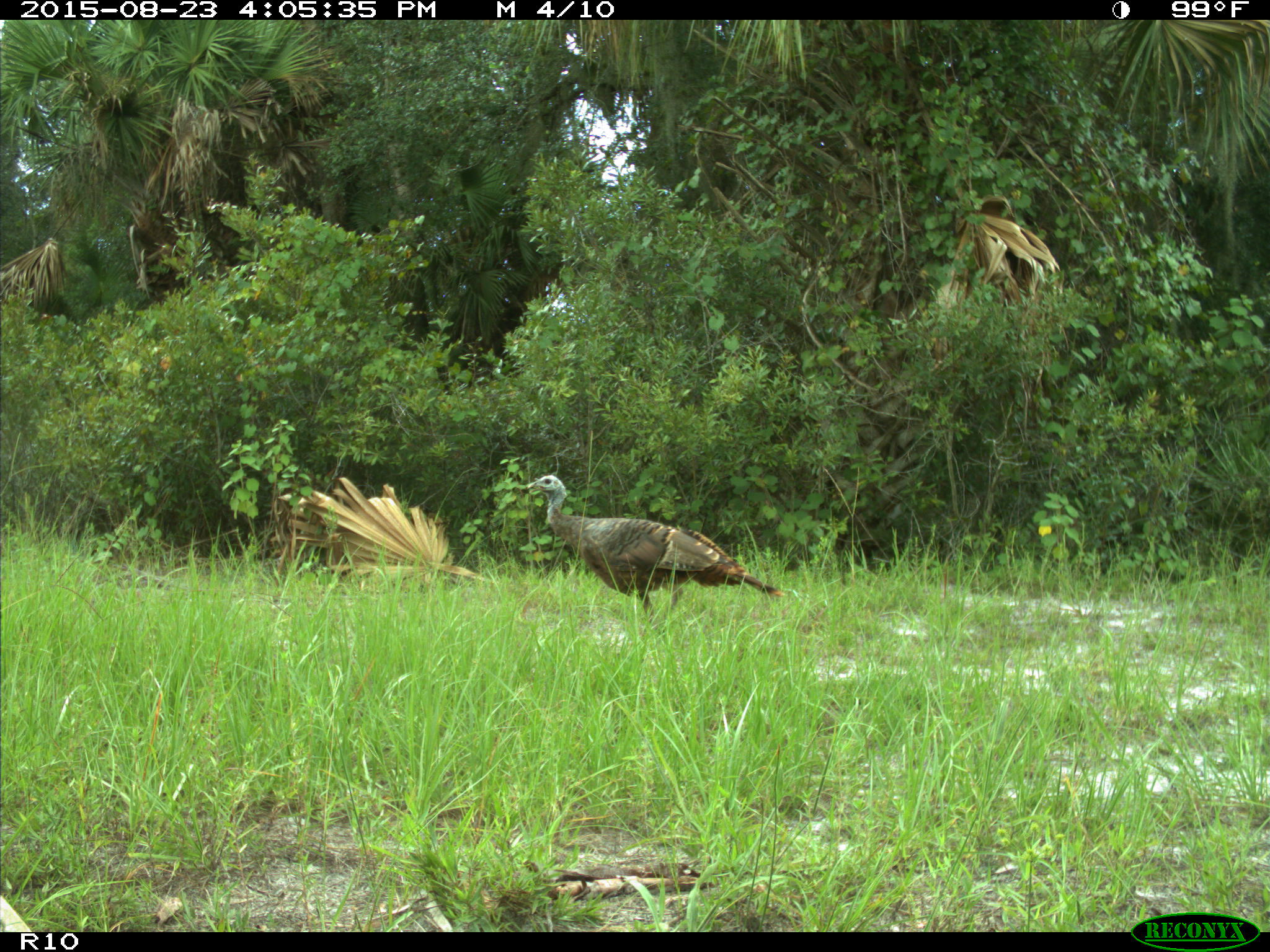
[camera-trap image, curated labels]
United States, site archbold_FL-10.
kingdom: Animalia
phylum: Chordata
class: Aves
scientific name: Aves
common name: birds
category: unidentified bird